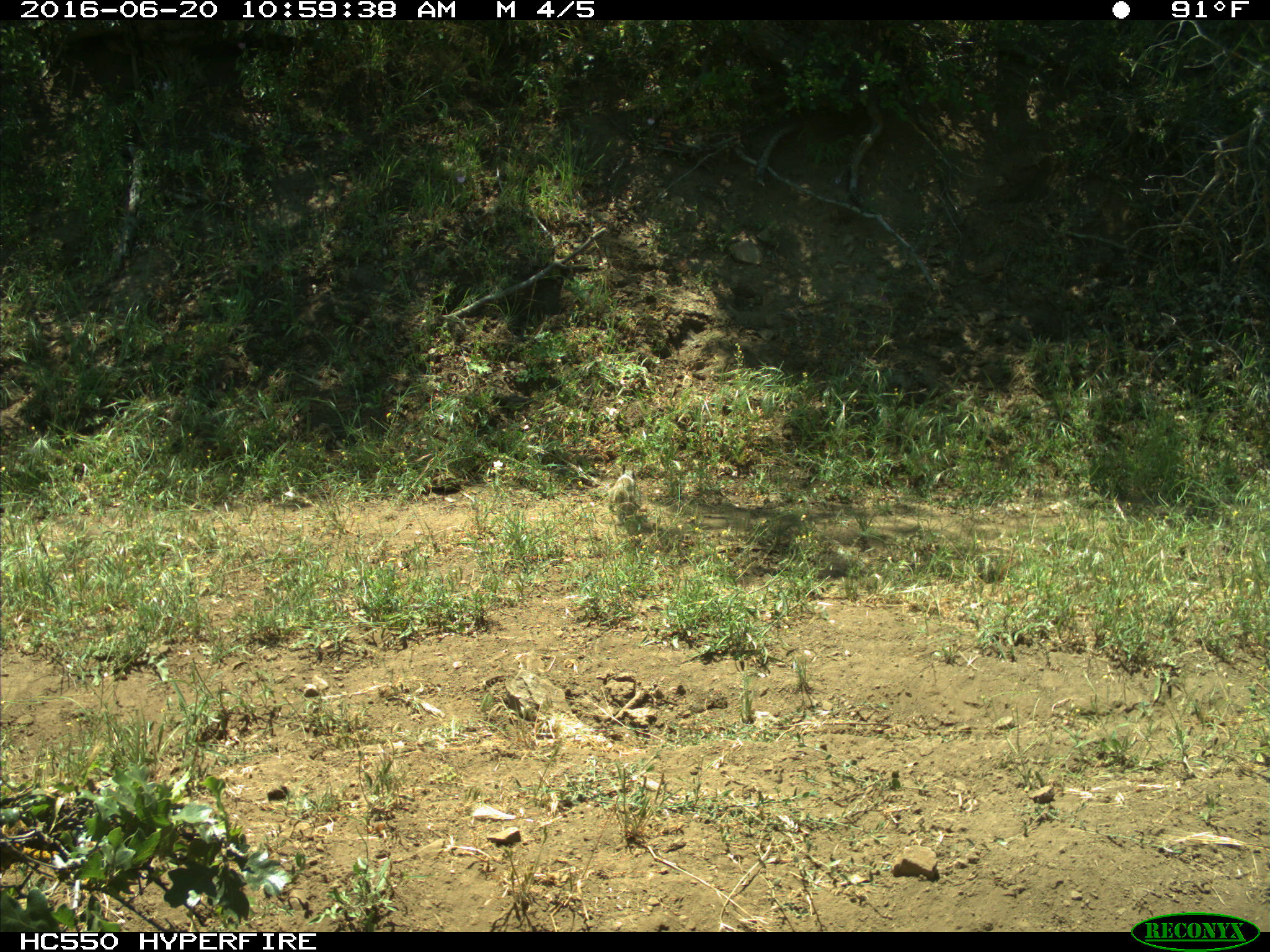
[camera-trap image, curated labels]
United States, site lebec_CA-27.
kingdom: Animalia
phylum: Chordata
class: Mammalia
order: Rodentia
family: Sciuridae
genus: Otospermophilus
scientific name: Otospermophilus beecheyi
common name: california ground squirrel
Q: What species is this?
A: Otospermophilus beecheyi (california ground squirrel).